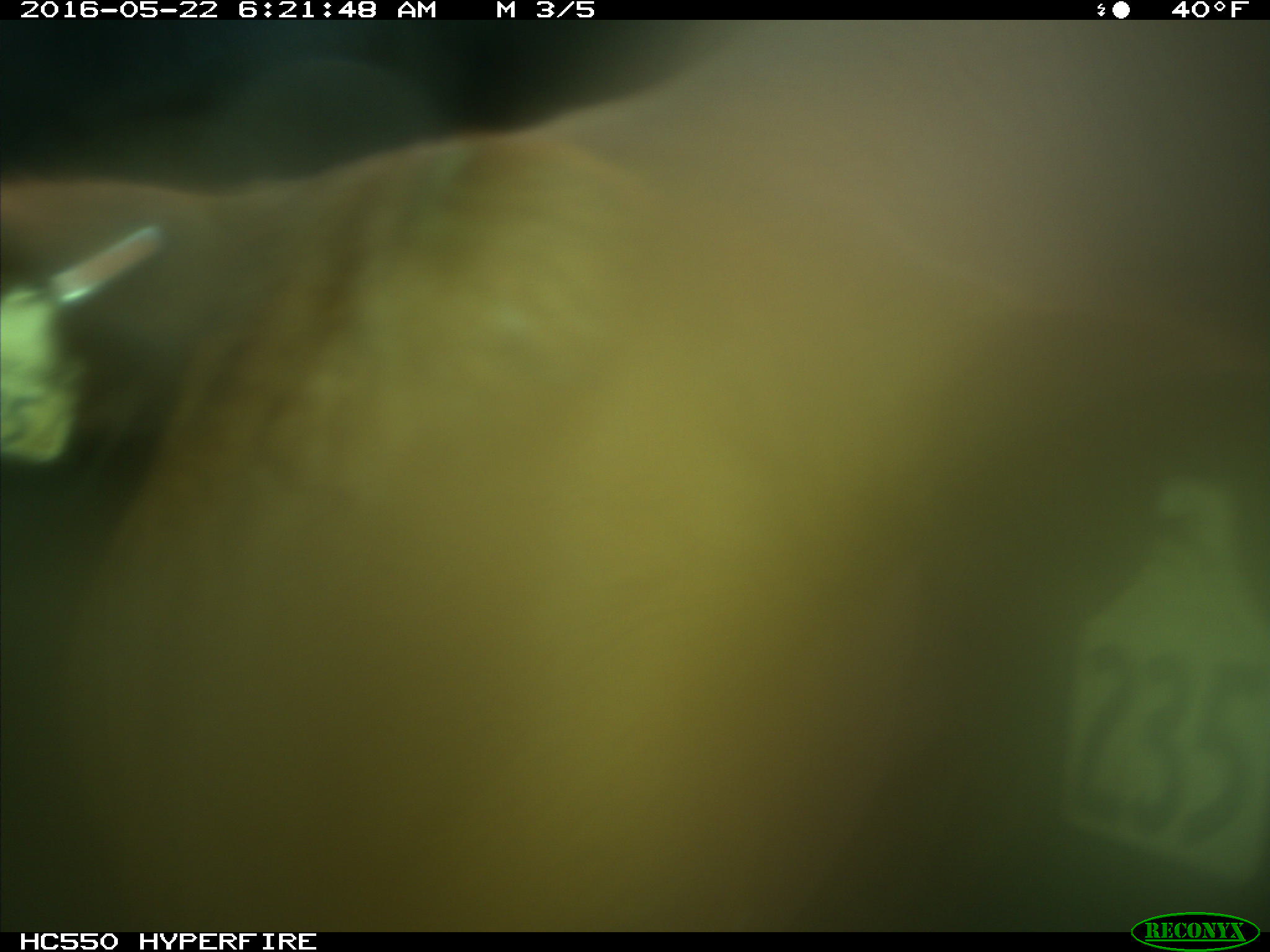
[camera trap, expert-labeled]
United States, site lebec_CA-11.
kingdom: Animalia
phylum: Chordata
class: Mammalia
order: Artiodactyla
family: Bovidae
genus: Bos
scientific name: Bos taurus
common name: domestic cow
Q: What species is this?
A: Bos taurus (domestic cow).